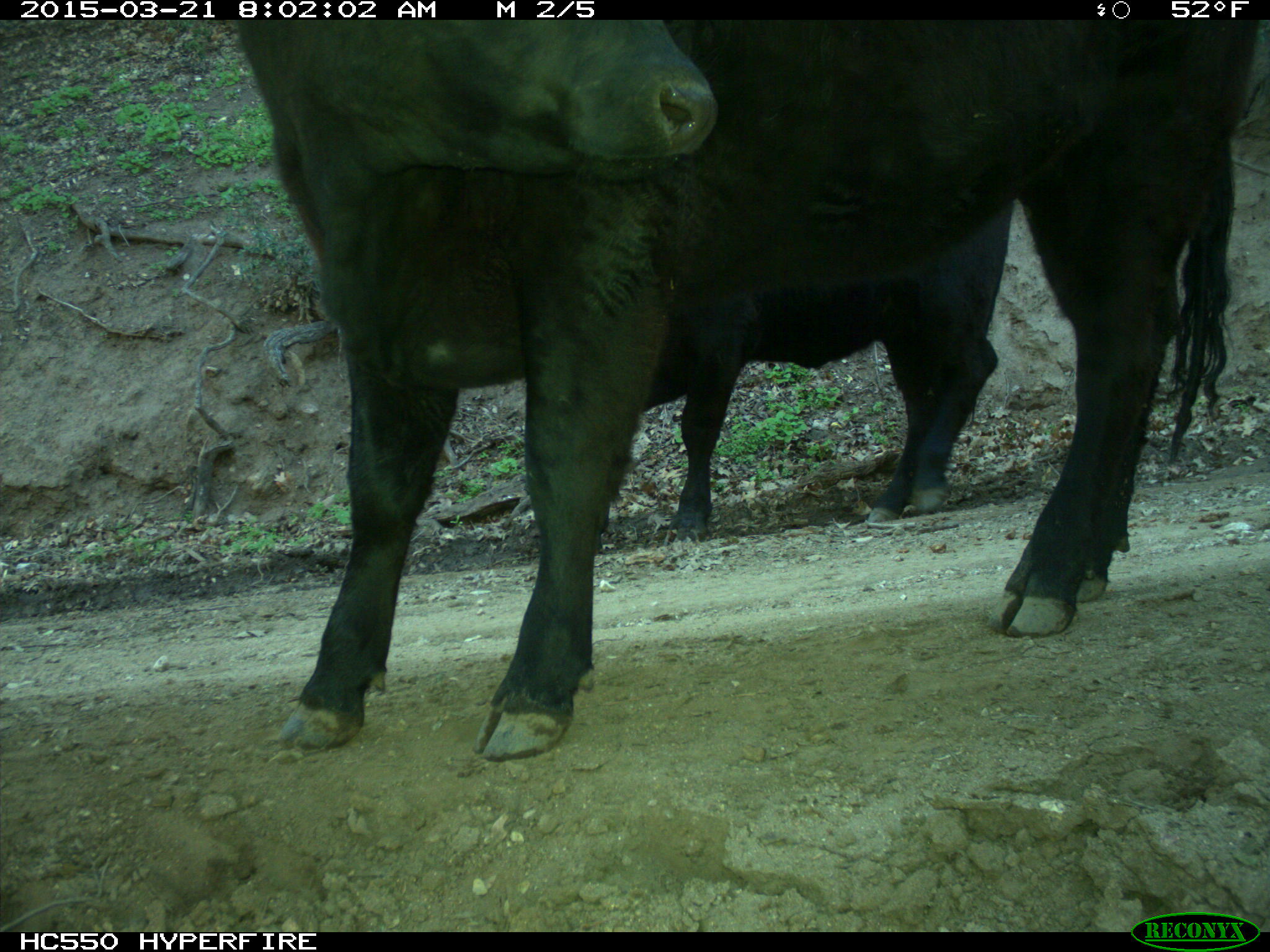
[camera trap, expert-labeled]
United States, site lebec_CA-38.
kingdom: Animalia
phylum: Chordata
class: Mammalia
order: Artiodactyla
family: Bovidae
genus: Bos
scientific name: Bos taurus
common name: domestic cow